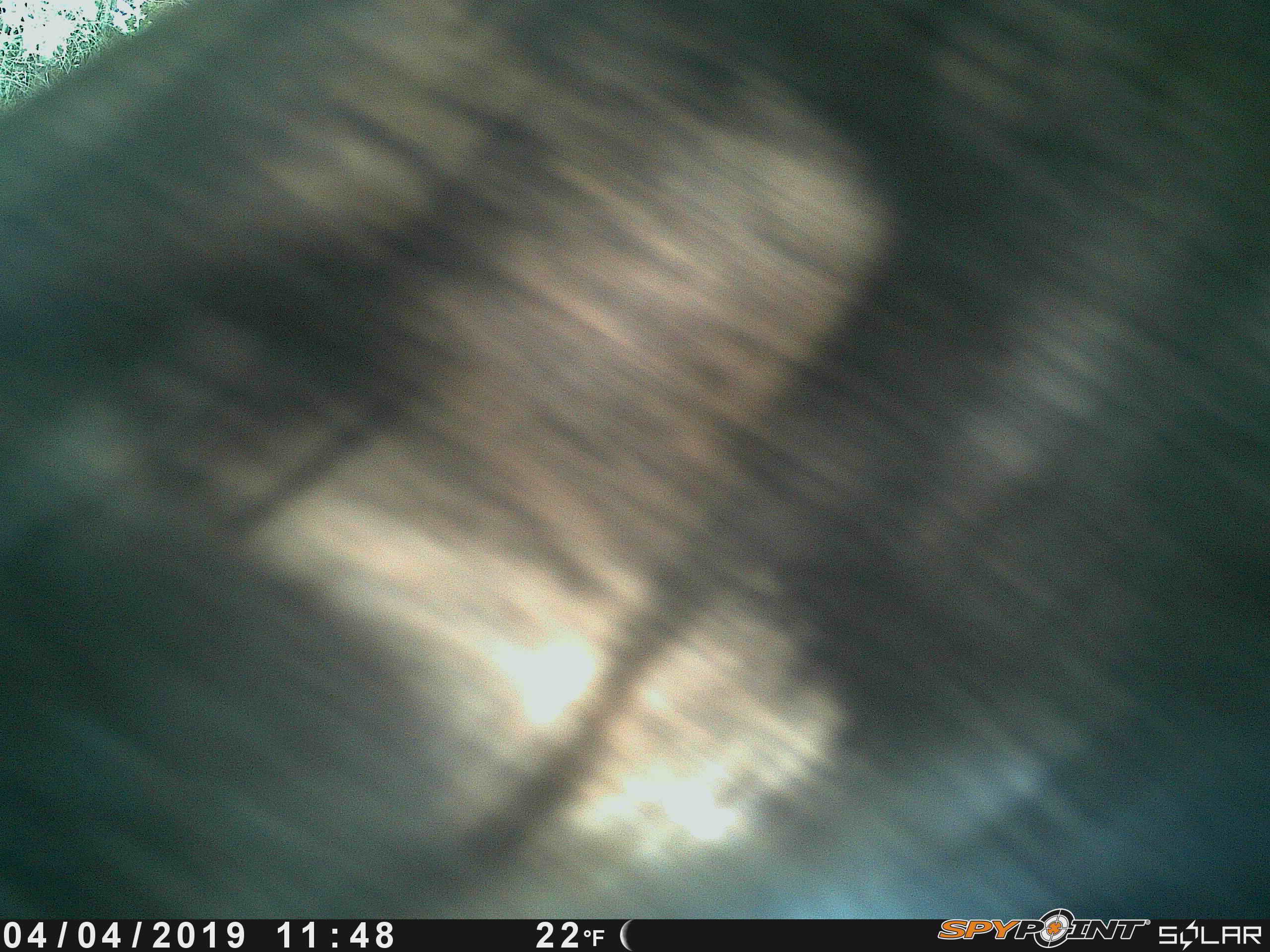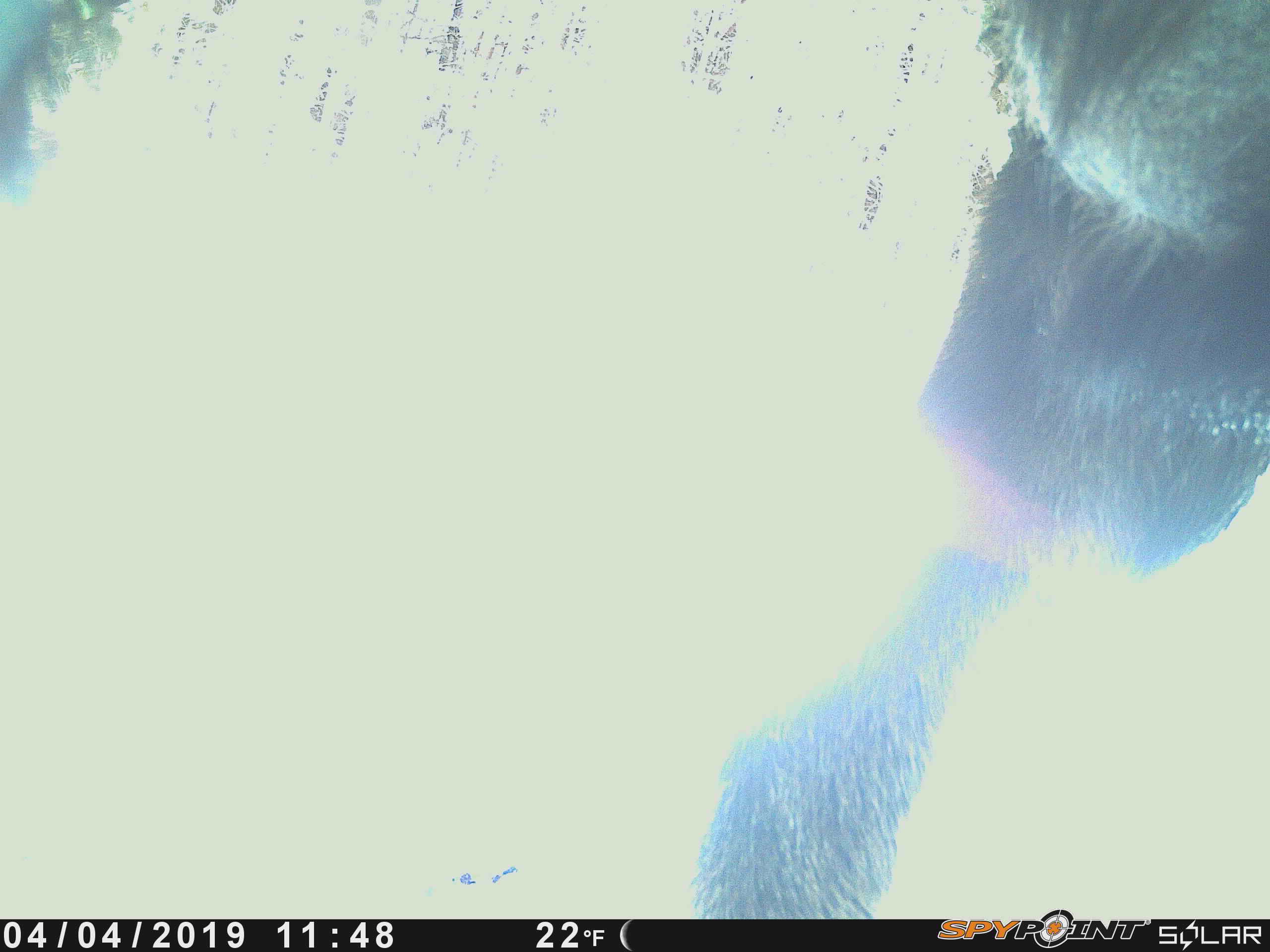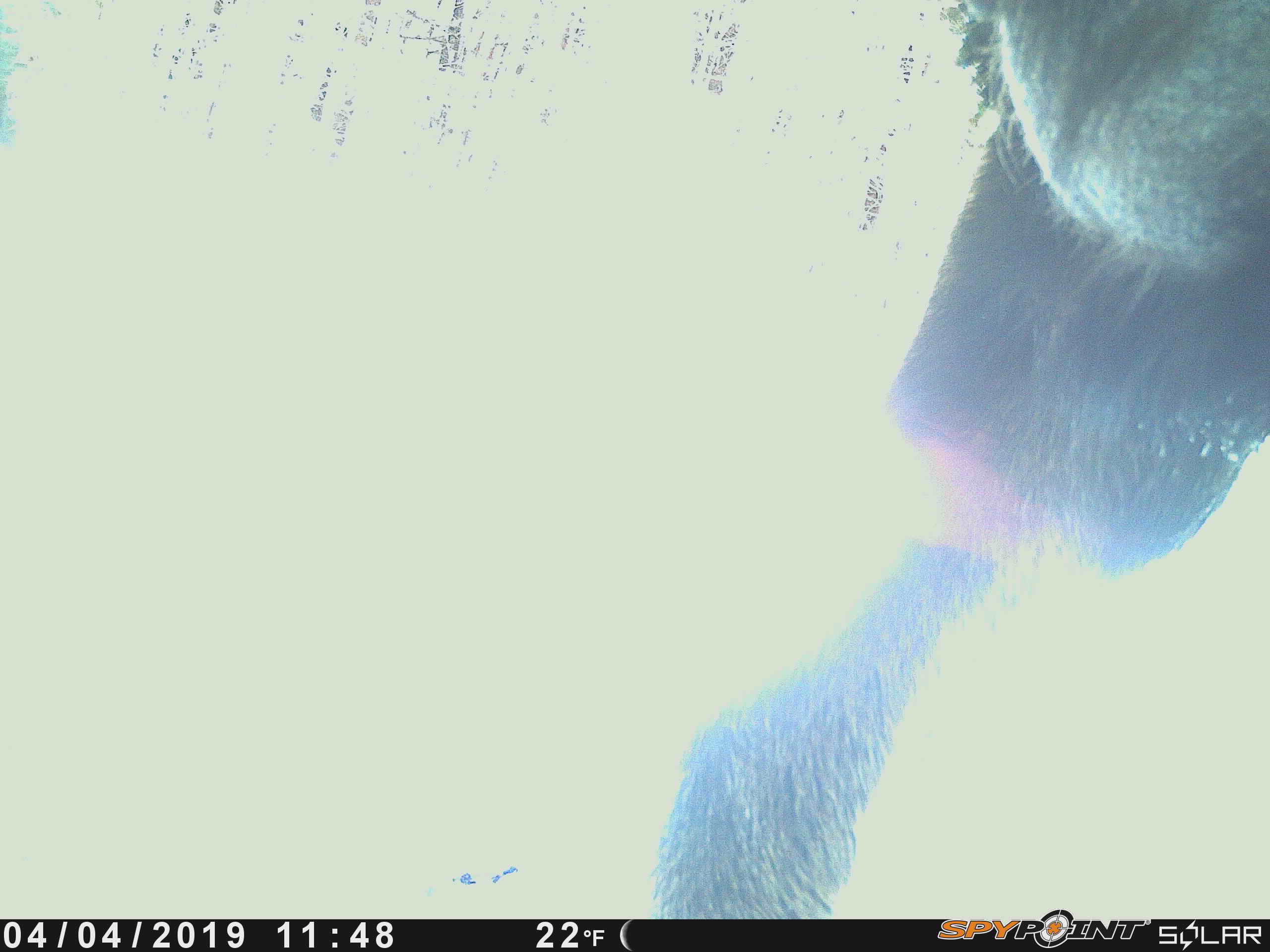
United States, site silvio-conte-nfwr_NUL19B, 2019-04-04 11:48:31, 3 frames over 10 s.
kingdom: Animalia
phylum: Chordata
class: Mammalia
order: Artiodactyla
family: Cervidae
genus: Alces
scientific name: Alces alces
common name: moose